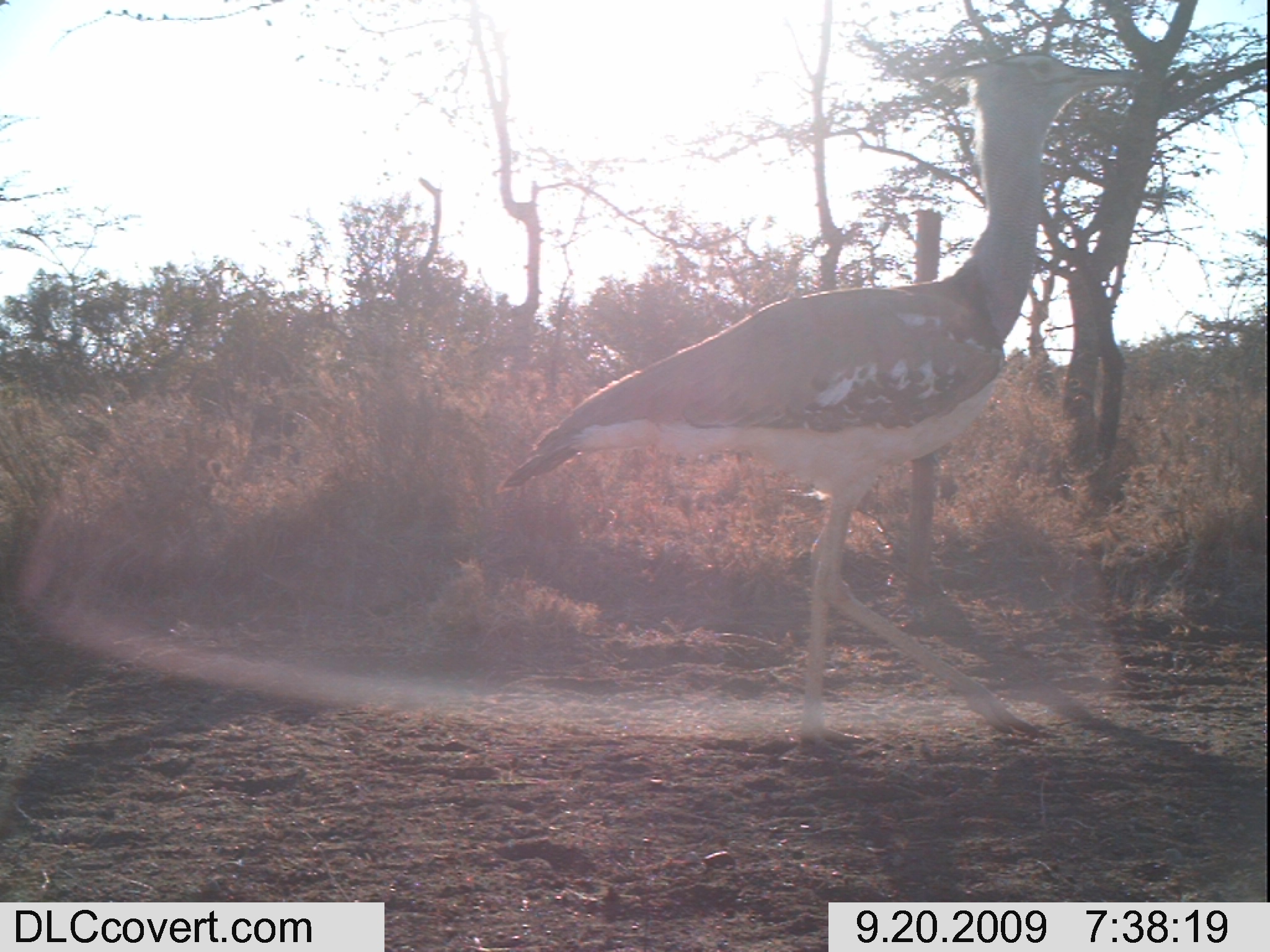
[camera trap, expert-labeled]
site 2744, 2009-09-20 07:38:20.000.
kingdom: Animalia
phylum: Chordata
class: Aves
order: Otidiformes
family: Otididae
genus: Ardeotis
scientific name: Ardeotis kori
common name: kori bustard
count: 1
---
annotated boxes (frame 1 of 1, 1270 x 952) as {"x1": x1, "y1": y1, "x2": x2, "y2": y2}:
ardeotis kori: {"x1": 498, "y1": 48, "x2": 1144, "y2": 754}